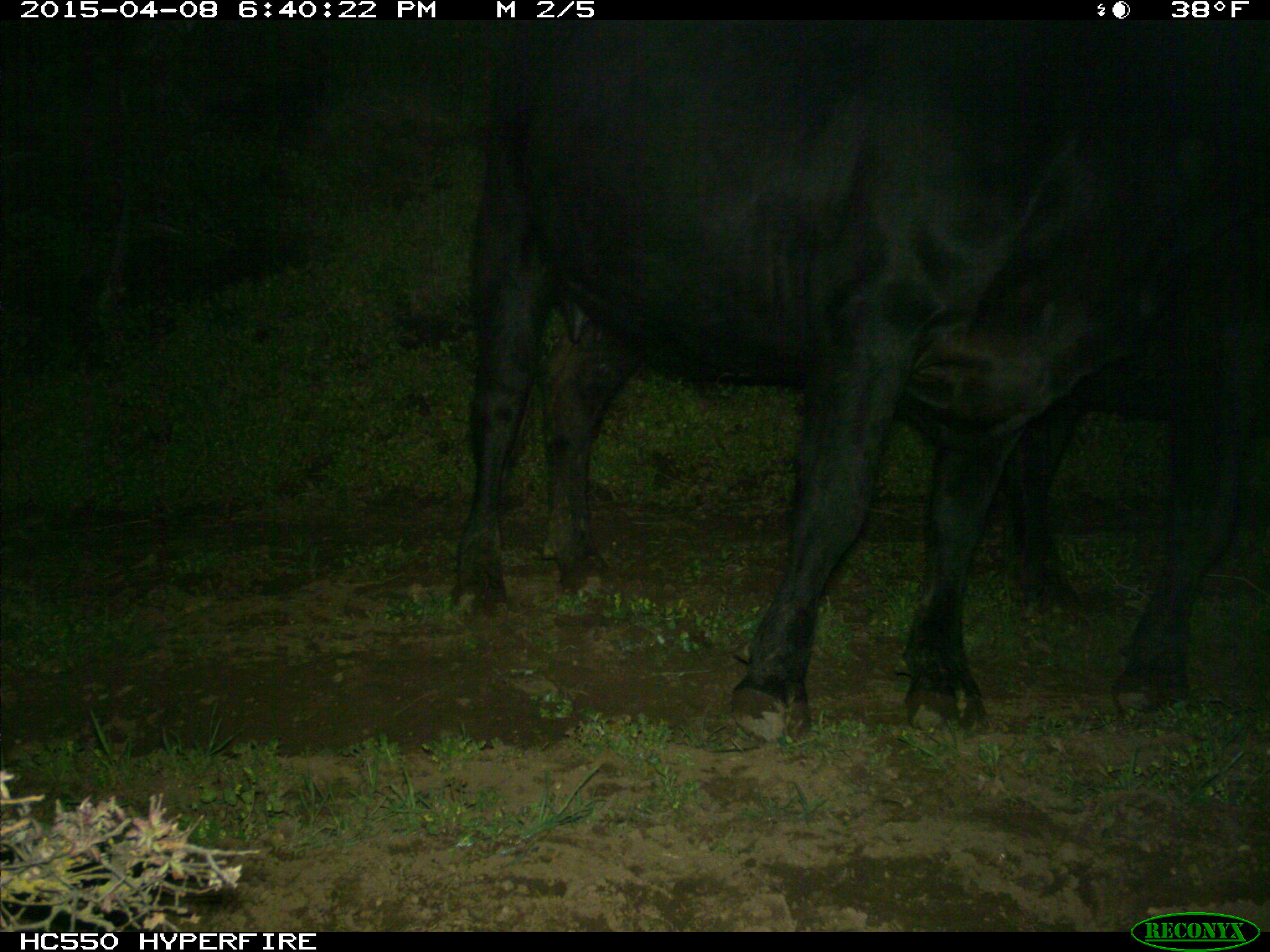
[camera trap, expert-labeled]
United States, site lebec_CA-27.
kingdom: Animalia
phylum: Chordata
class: Mammalia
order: Artiodactyla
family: Bovidae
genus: Bos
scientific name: Bos taurus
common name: domestic cow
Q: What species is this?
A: Bos taurus (domestic cow).